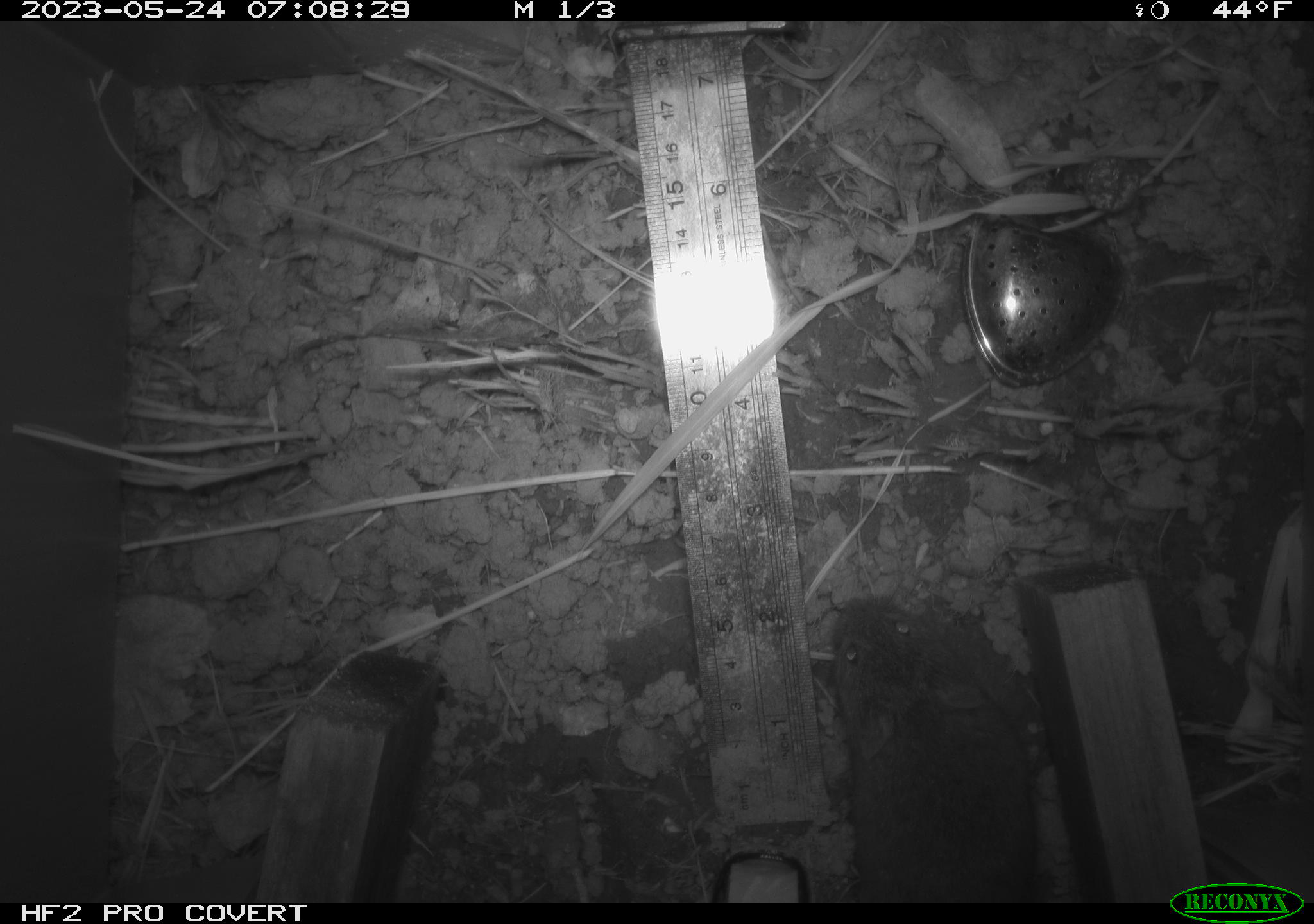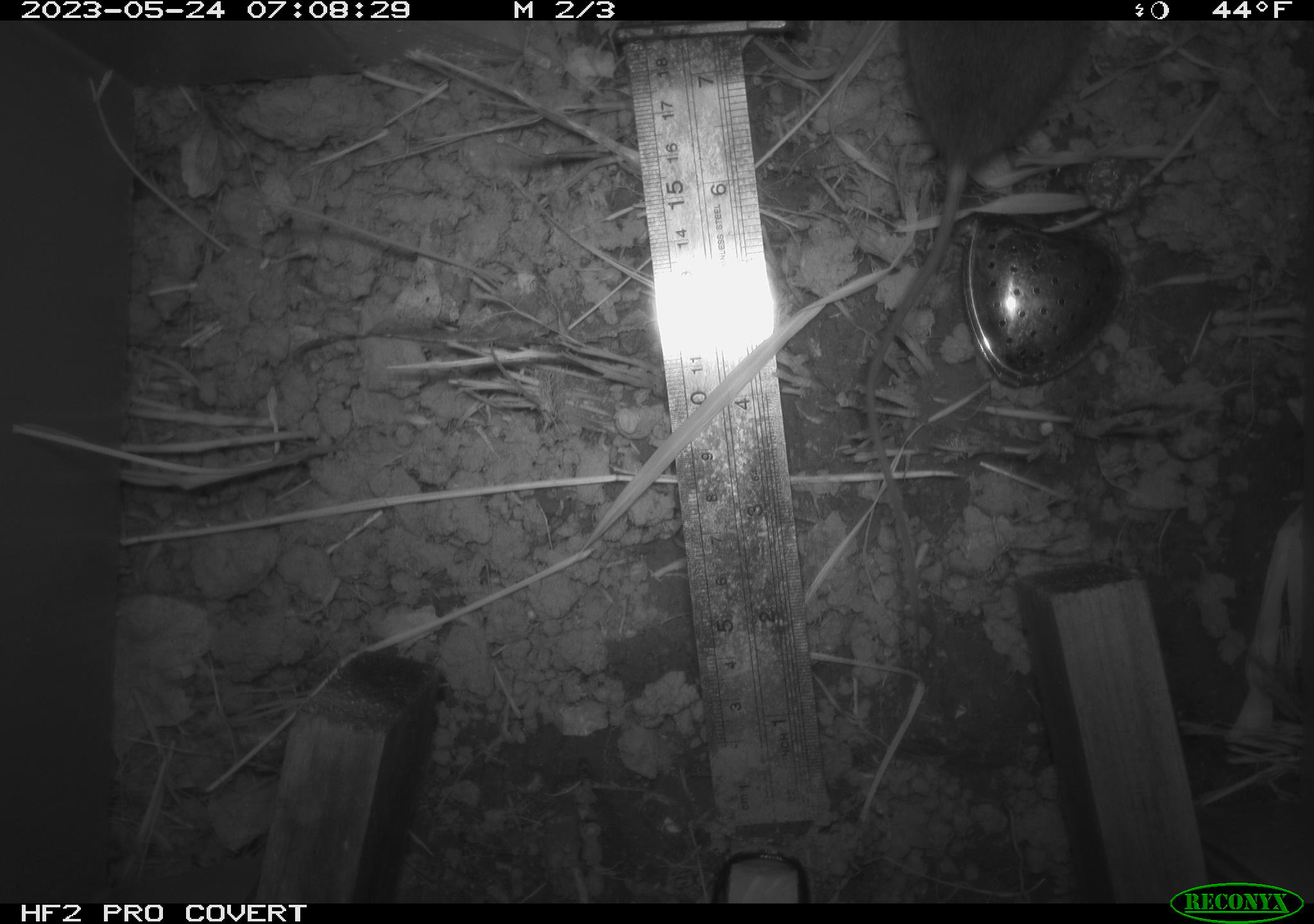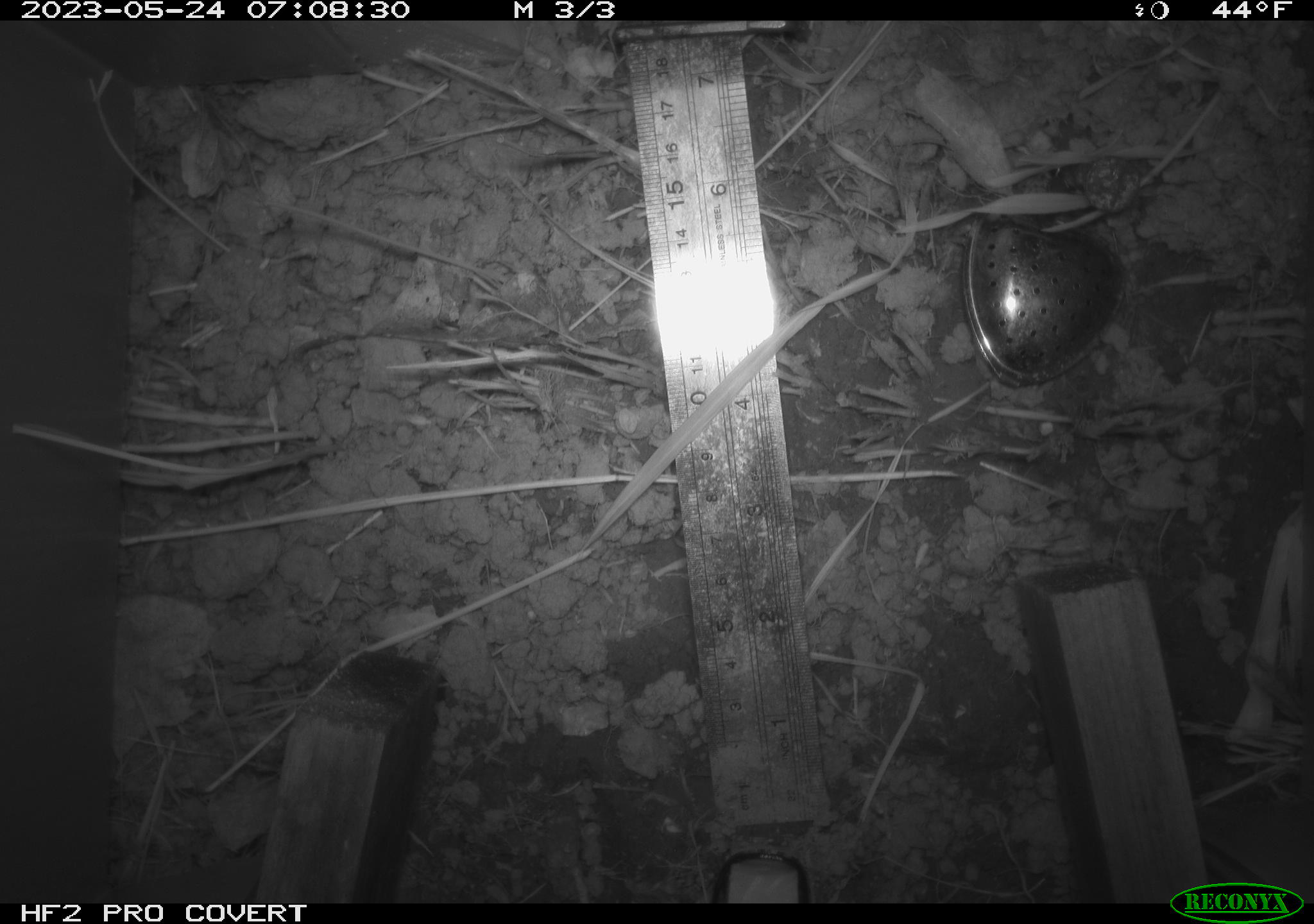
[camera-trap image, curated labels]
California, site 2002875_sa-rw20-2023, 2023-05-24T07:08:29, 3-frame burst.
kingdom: Animalia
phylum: Chordata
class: Mammalia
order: Rodentia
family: Cricetidae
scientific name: Arvicolinae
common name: voles, lemmings, and muskrats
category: arvicolinae subfamily